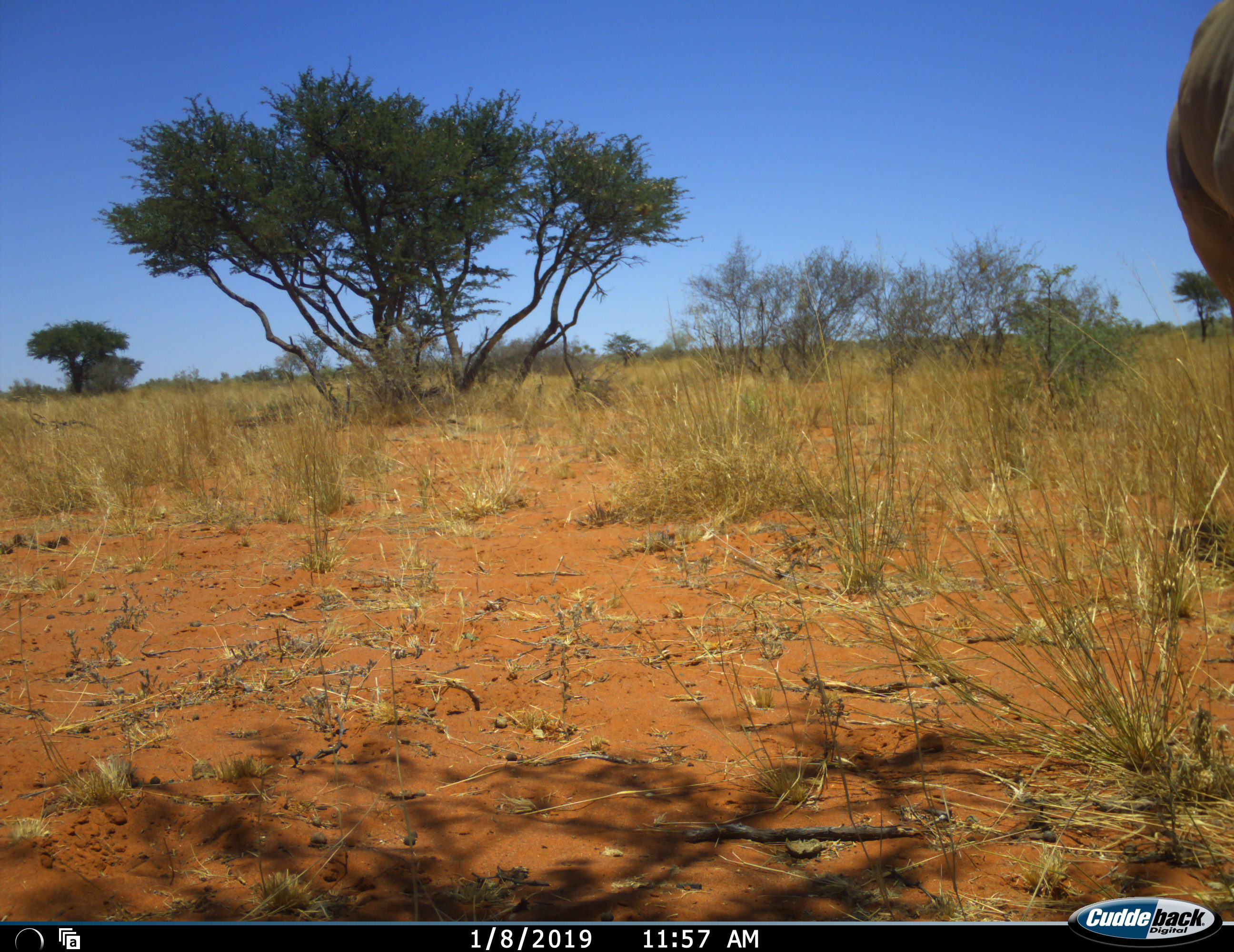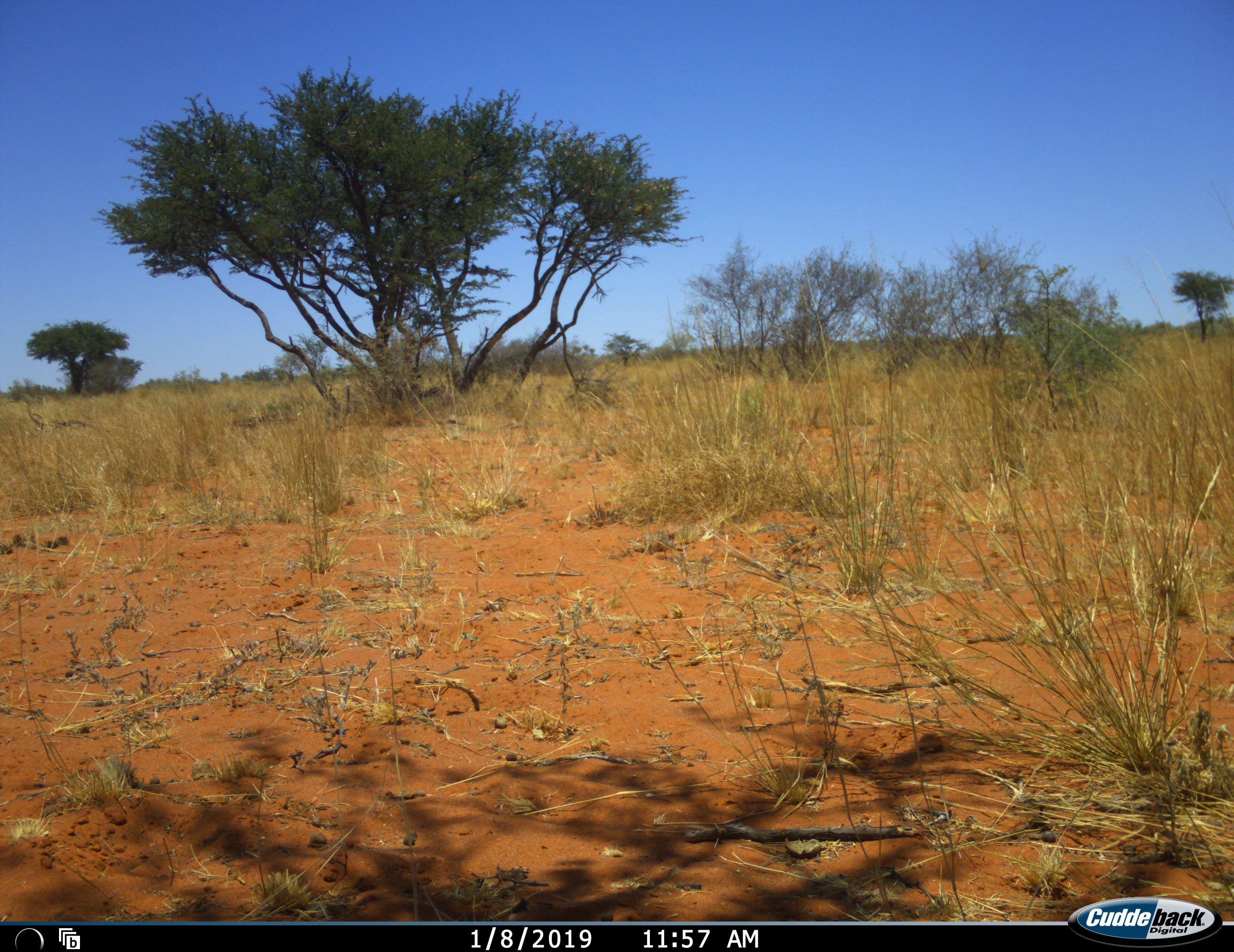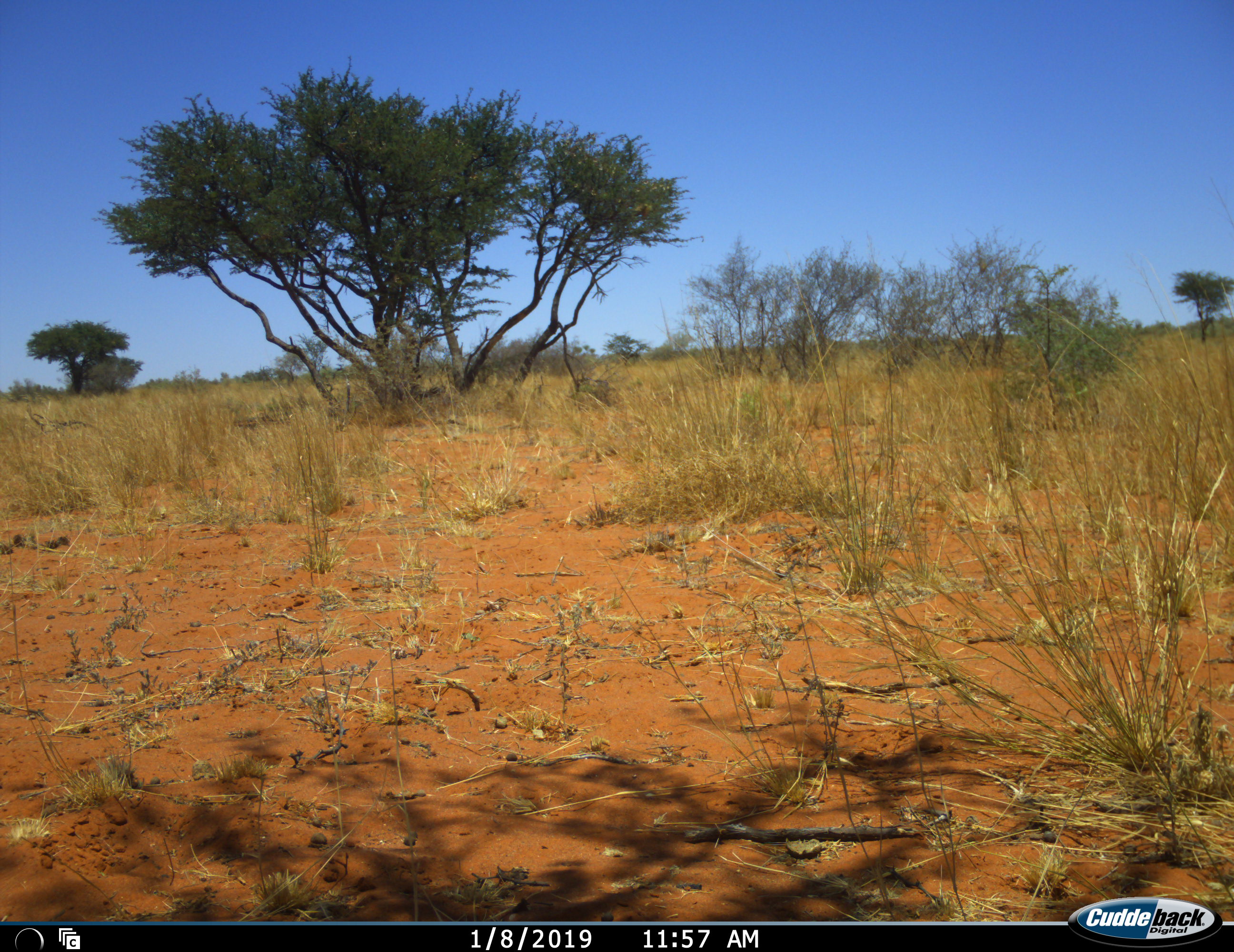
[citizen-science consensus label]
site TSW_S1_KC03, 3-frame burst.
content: unidentified animal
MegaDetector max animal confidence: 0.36